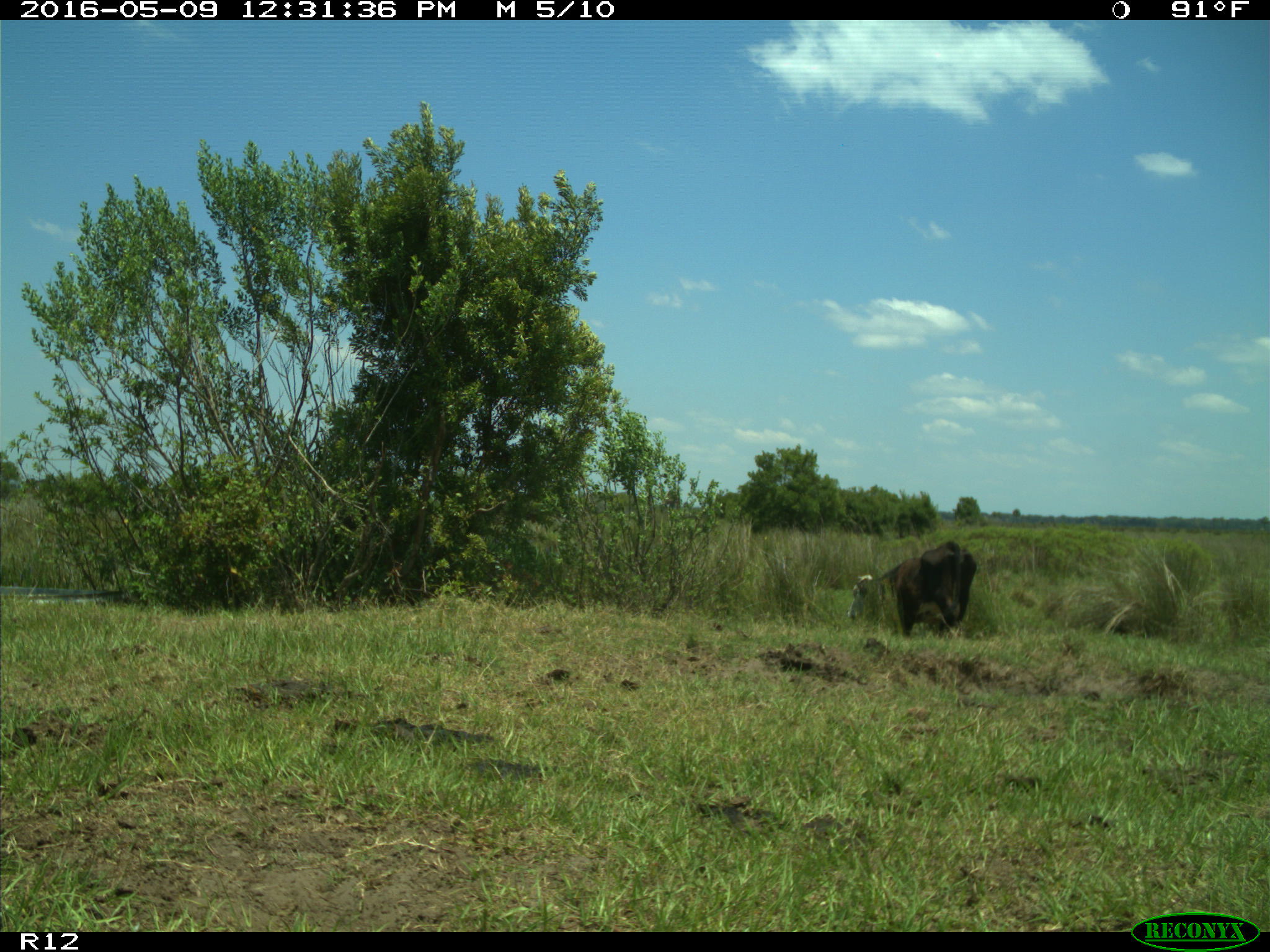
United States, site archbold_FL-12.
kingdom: Animalia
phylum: Chordata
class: Mammalia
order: Artiodactyla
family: Bovidae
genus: Bos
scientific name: Bos taurus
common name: domestic cow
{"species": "Bos taurus (domestic cow)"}